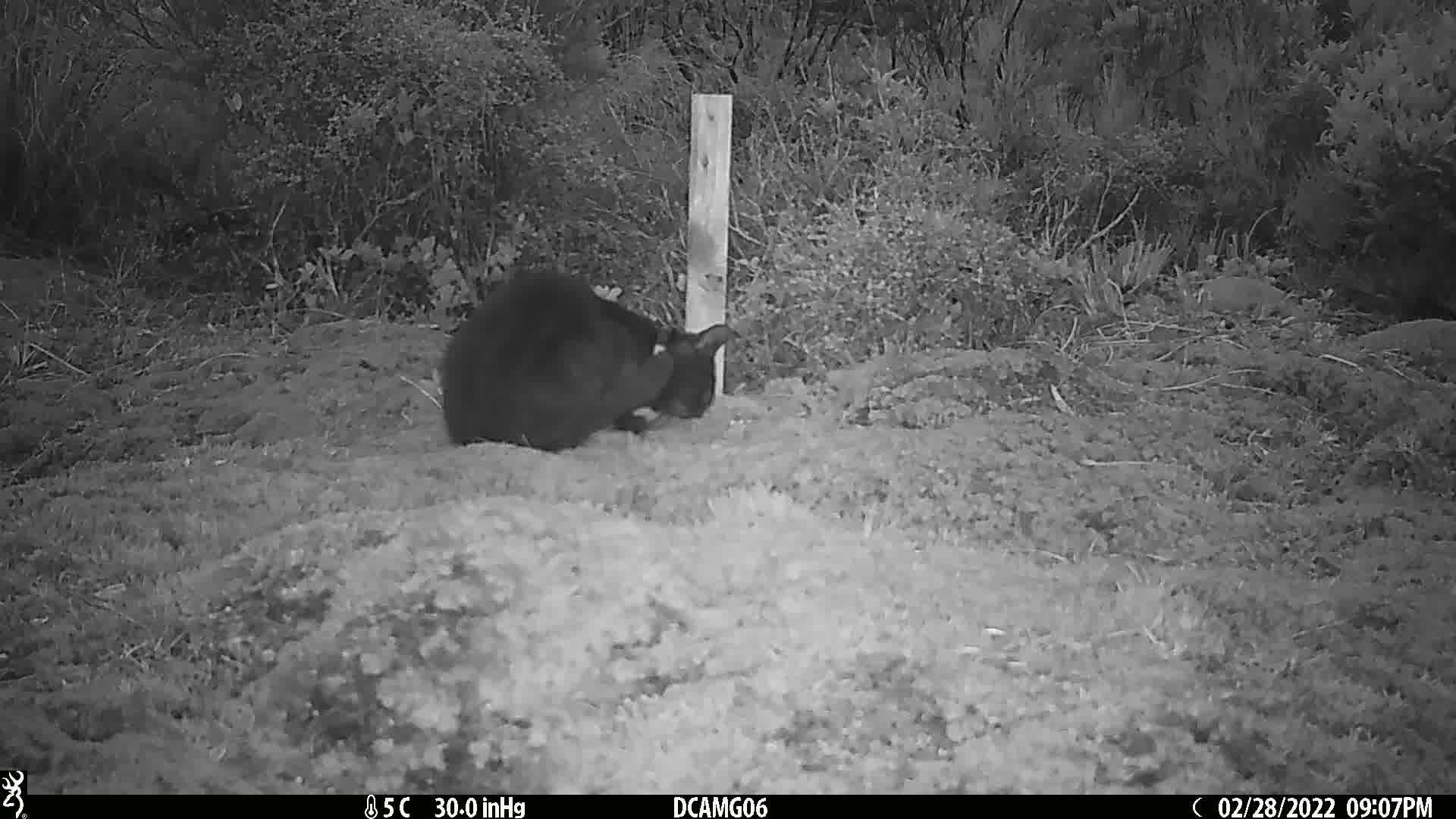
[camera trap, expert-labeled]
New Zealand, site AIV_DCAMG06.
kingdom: Animalia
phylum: Chordata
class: Mammalia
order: Carnivora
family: Felidae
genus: Felis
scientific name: Felis catus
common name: domestic cat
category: cat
Cat (domestic cat) (Felis catus).